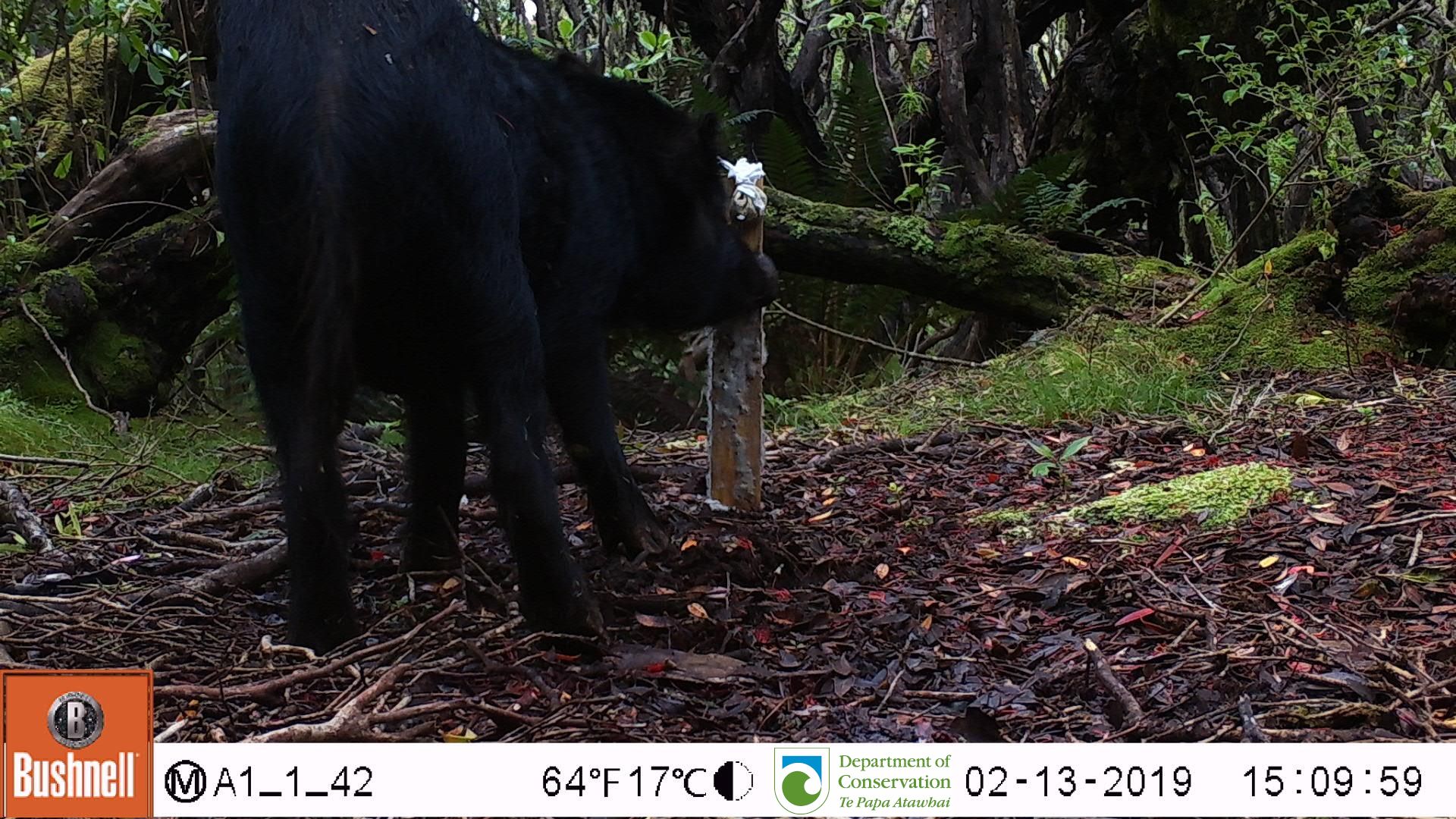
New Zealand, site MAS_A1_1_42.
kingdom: Animalia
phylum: Chordata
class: Mammalia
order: Artiodactyla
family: Suidae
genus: Sus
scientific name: Sus scrofa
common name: pig